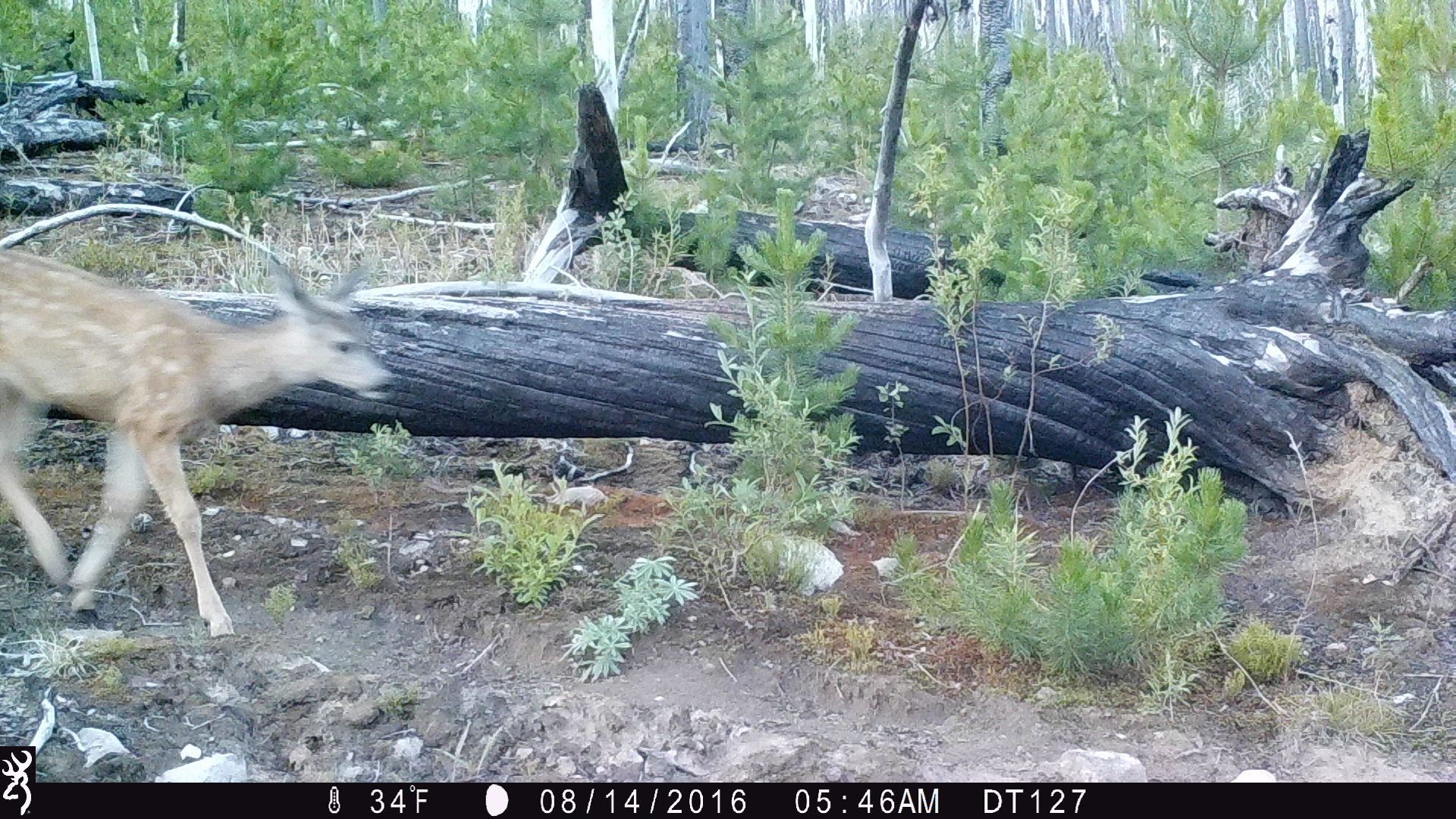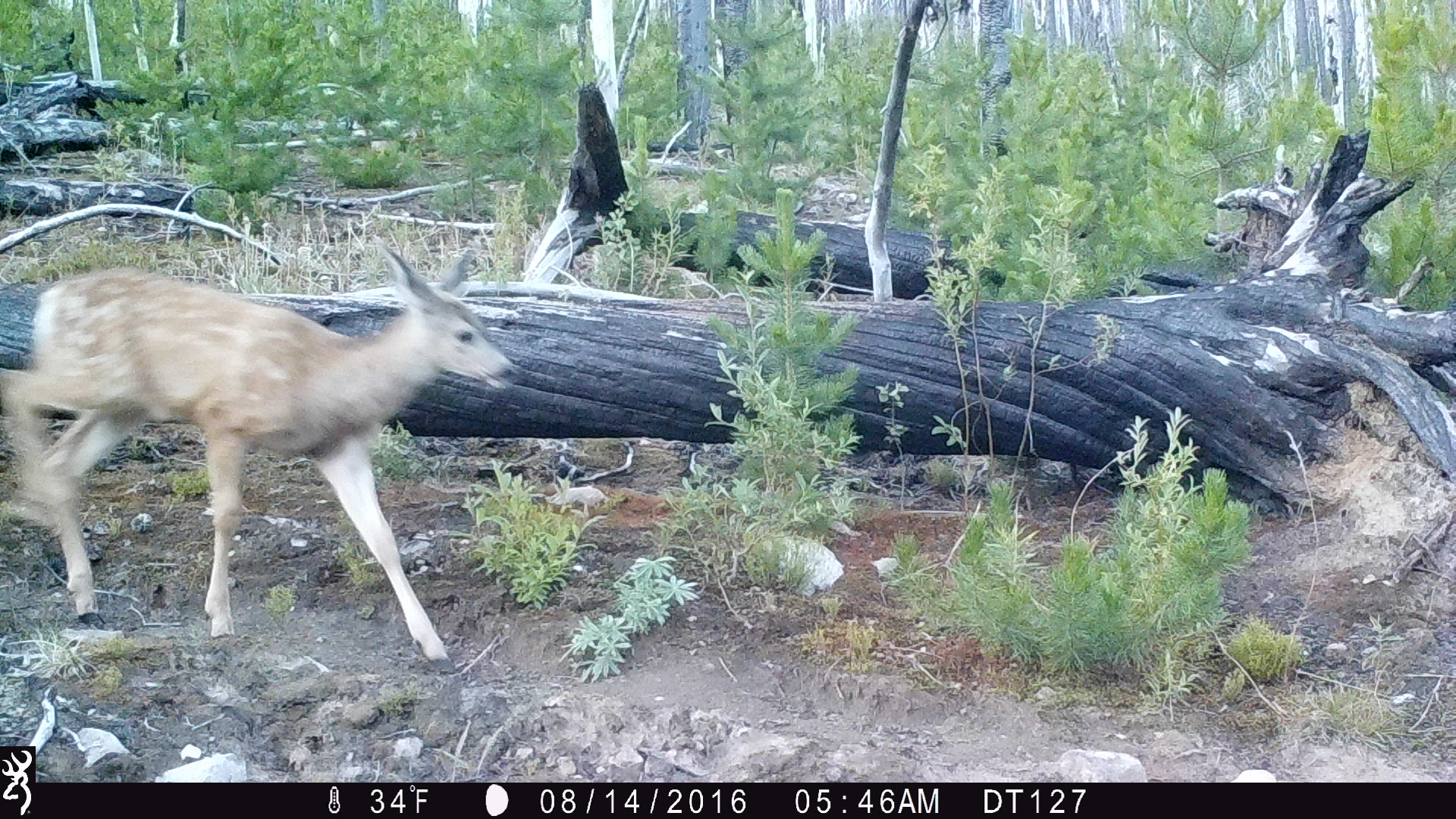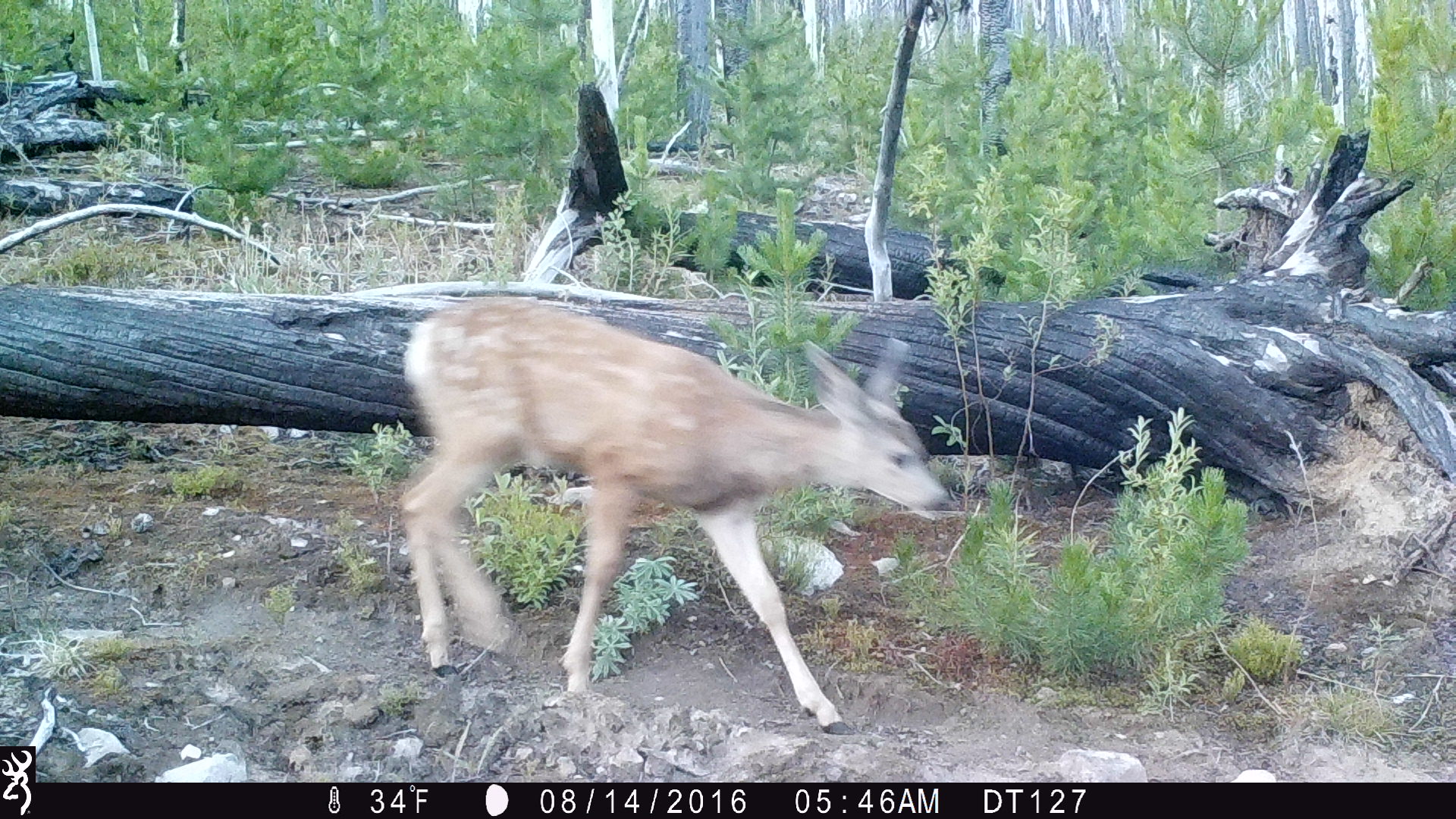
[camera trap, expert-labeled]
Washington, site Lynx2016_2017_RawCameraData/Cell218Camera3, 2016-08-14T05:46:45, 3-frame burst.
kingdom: Animalia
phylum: Chordata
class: Mammalia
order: Artiodactyla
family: Cervidae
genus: Odocoileus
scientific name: Odocoileus hemionus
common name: mule deer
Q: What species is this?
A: Odocoileus hemionus (mule deer).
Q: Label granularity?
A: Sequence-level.